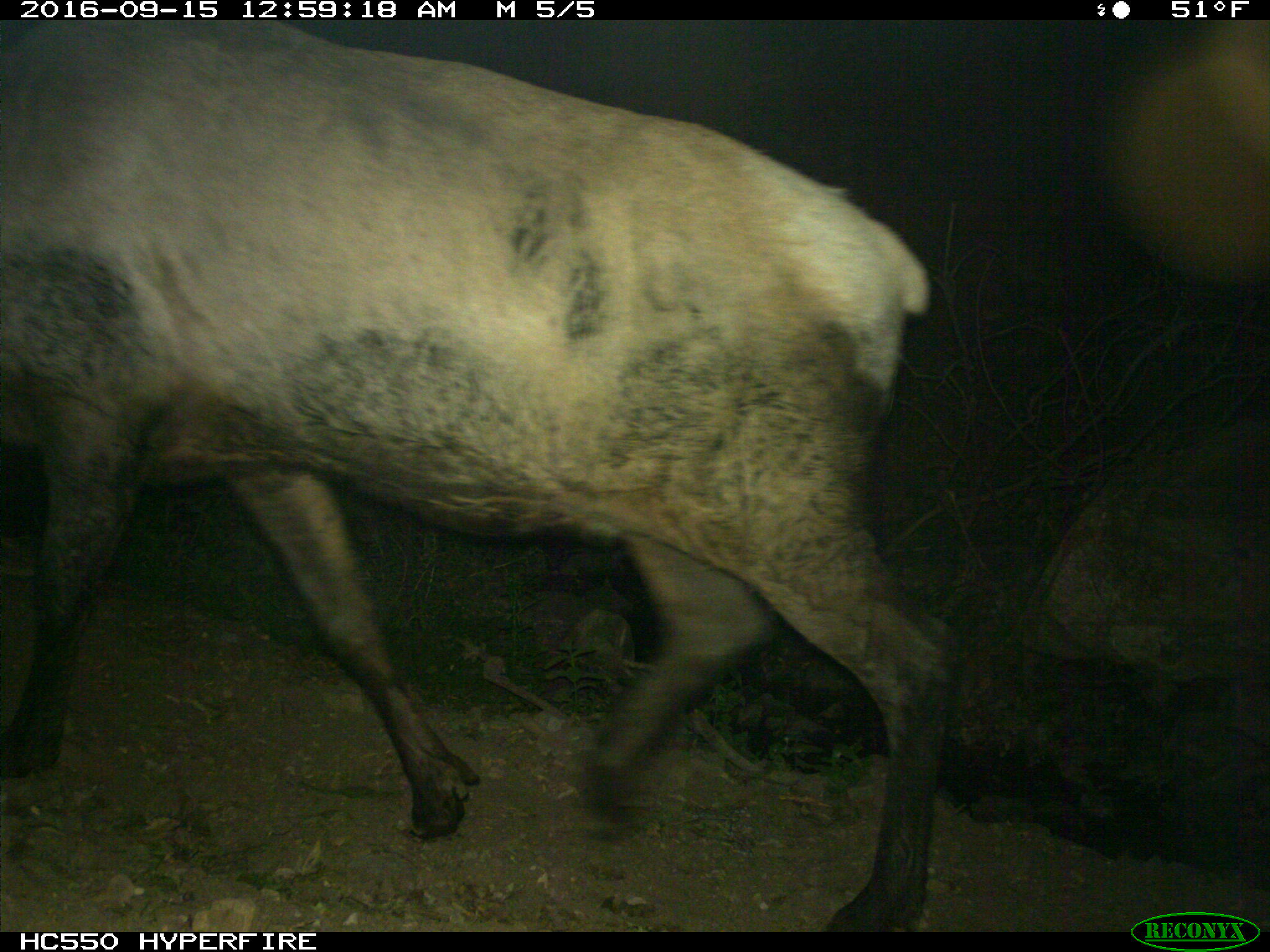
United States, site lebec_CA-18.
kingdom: Animalia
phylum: Chordata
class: Mammalia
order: Artiodactyla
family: Cervidae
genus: Cervus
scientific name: Cervus canadensis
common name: elk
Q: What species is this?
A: Cervus canadensis (elk).